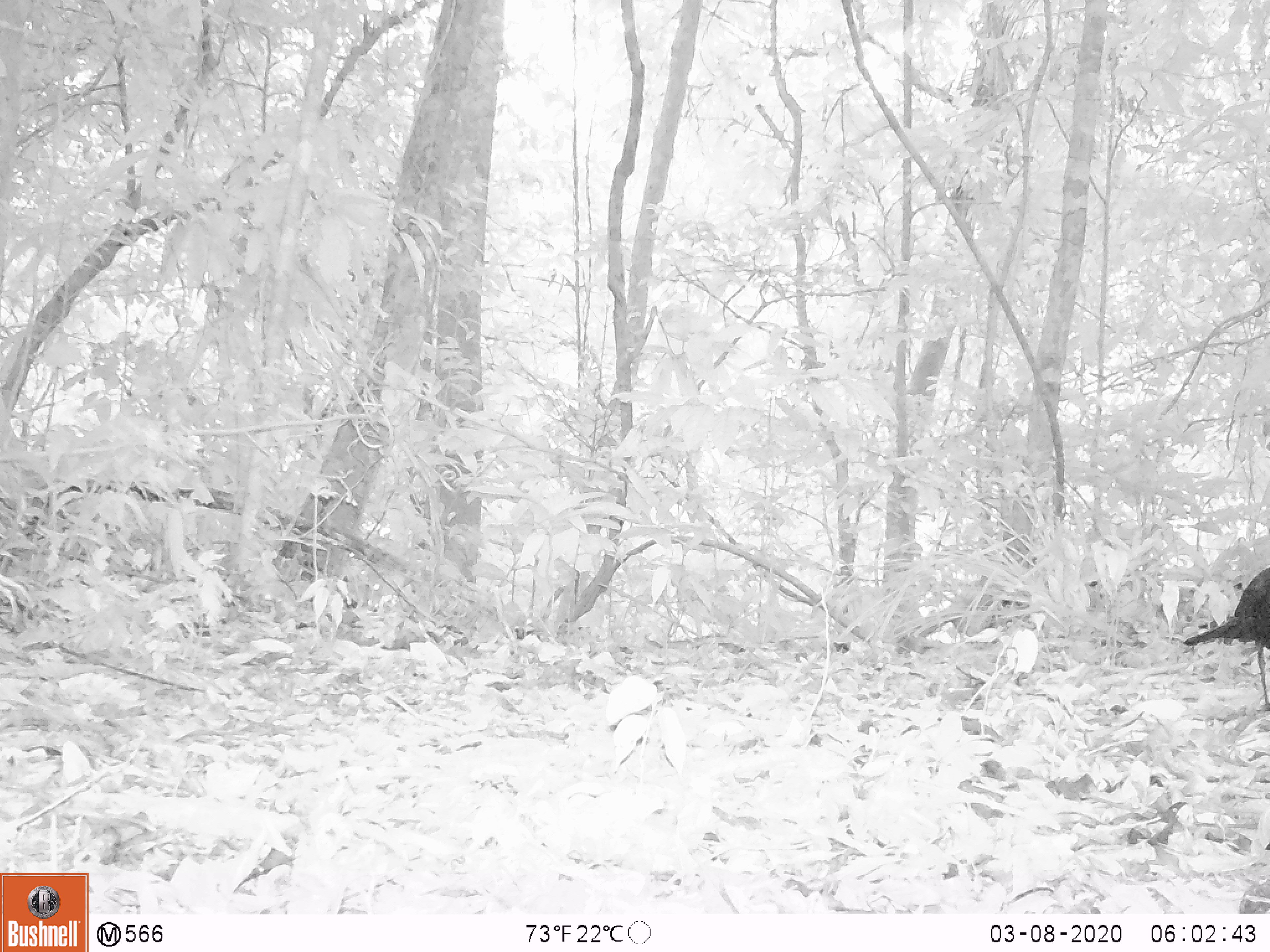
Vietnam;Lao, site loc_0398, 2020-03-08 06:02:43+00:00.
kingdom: Animalia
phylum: Chordata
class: Aves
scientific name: Aves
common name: bird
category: unidentified bird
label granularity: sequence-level